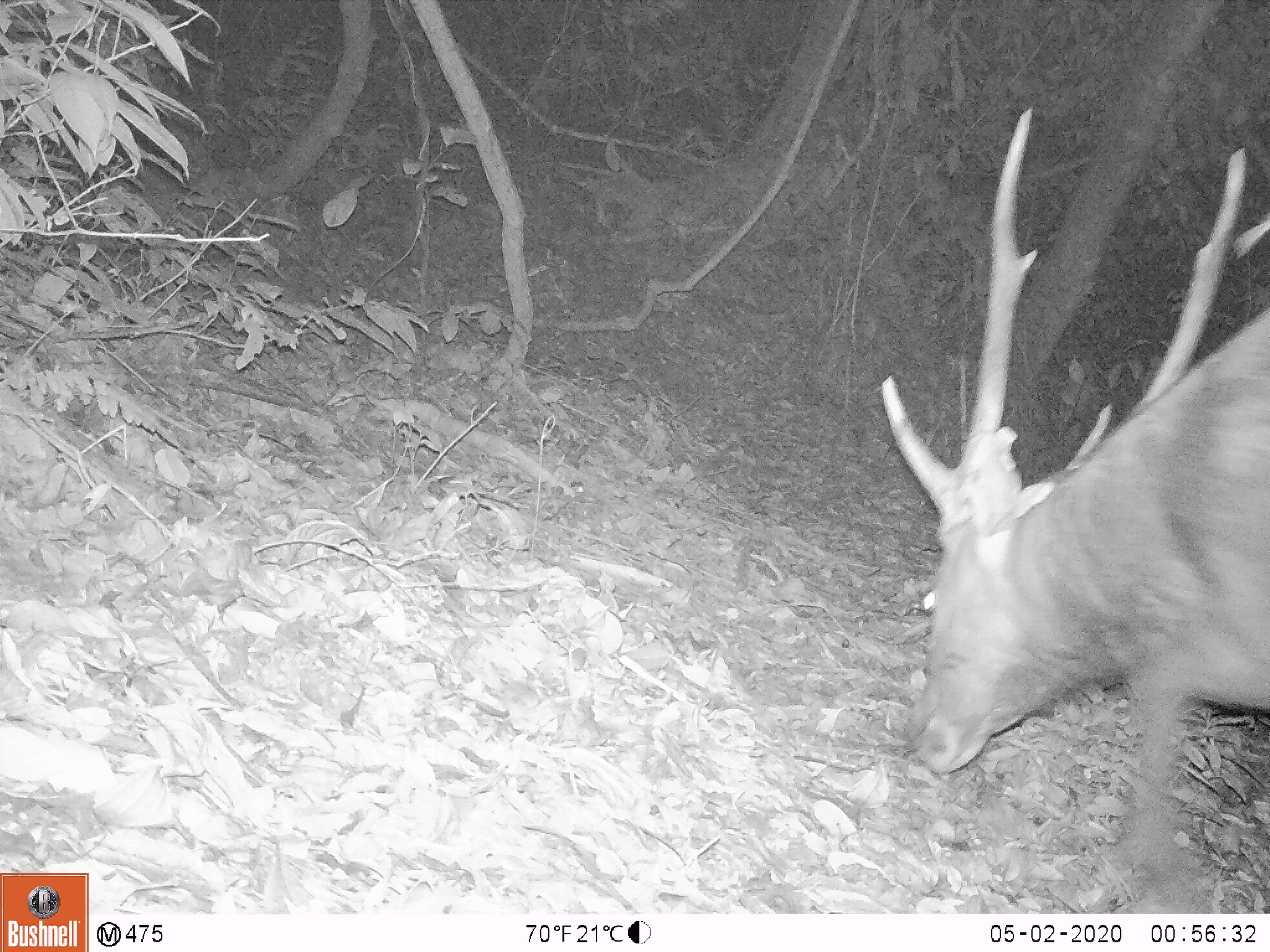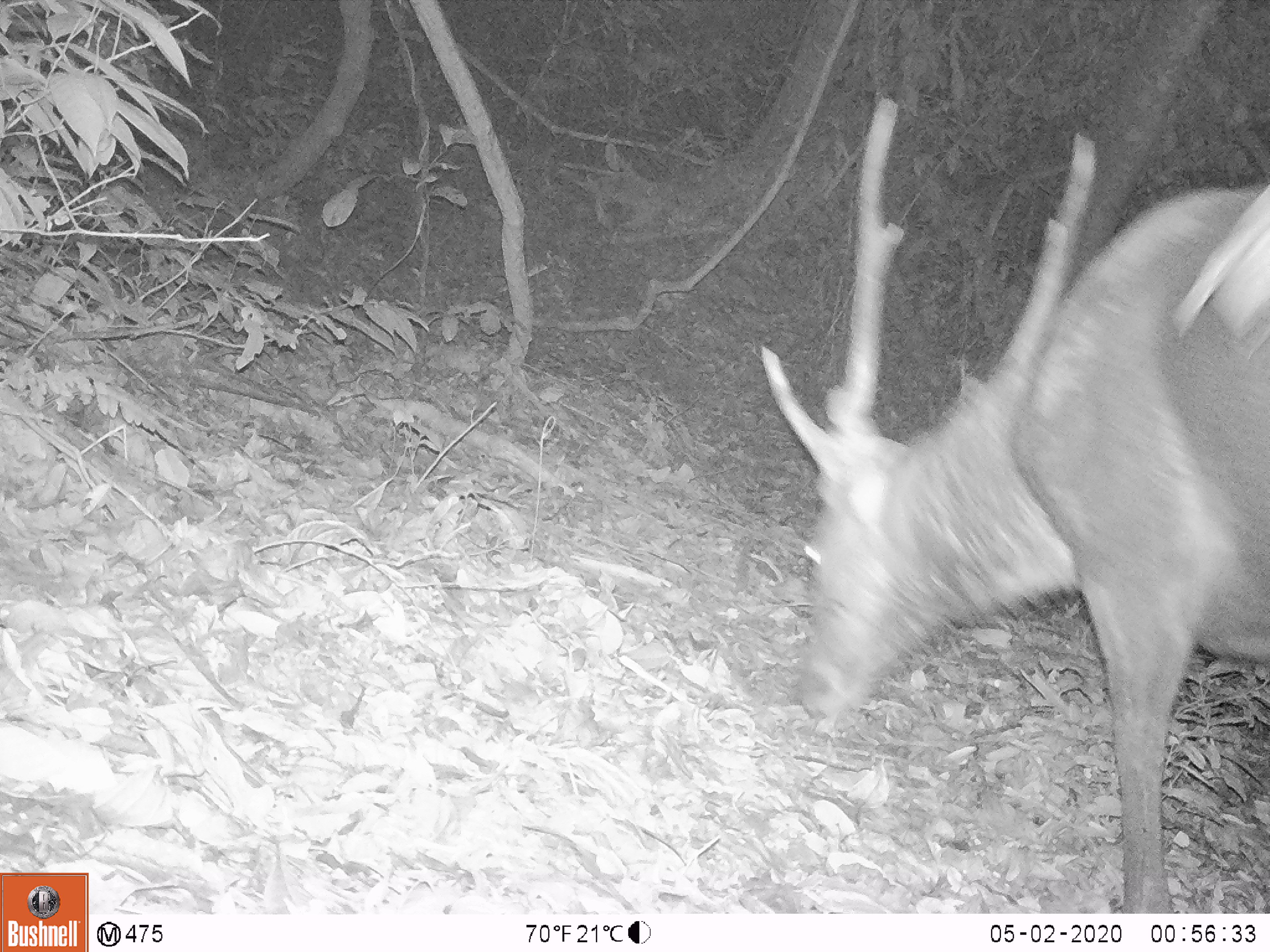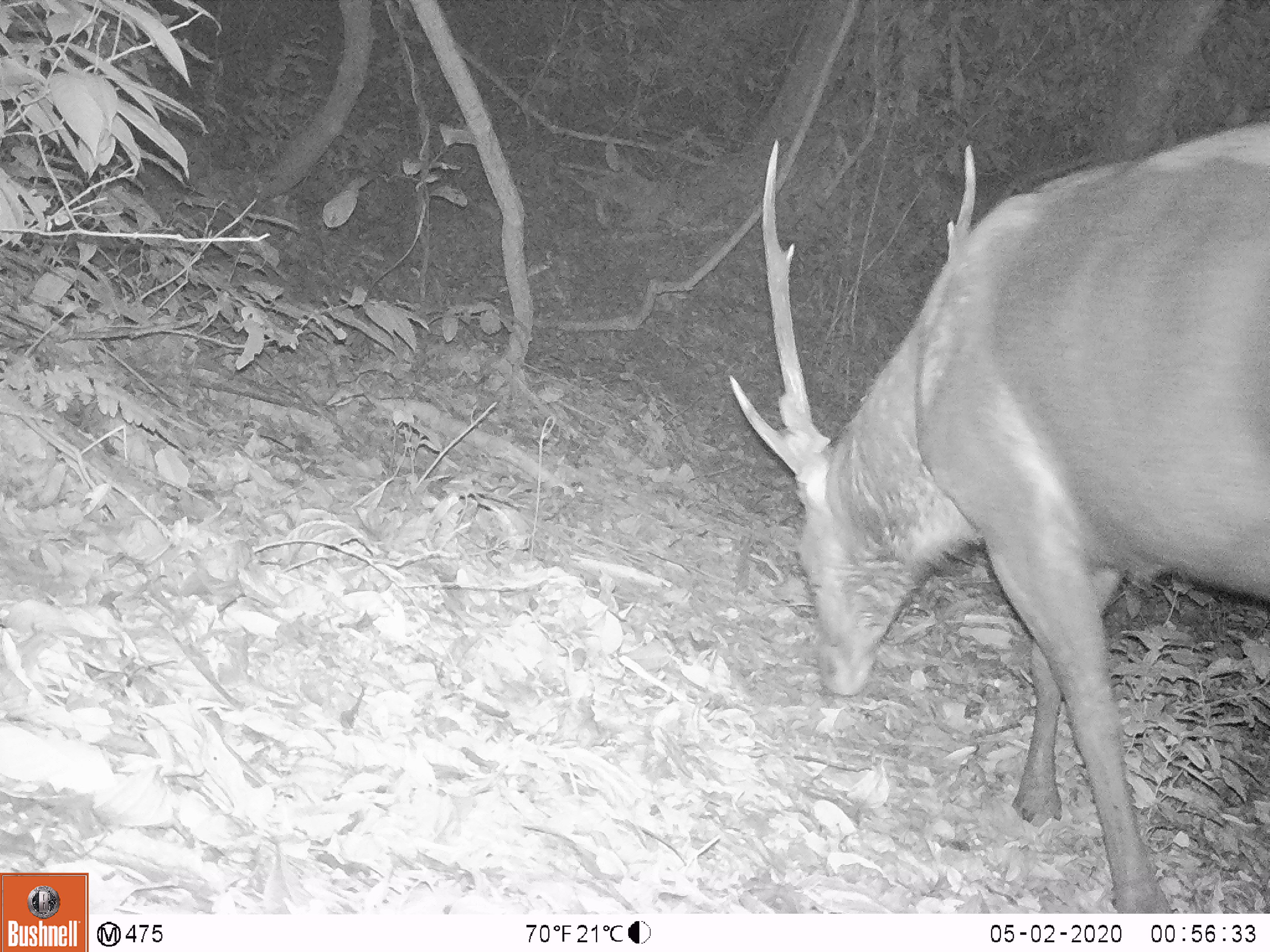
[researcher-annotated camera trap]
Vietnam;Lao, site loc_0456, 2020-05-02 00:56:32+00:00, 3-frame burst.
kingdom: Animalia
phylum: Chordata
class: Mammalia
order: Artiodactyla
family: Cervidae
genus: Rusa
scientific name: Rusa unicolor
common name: sambar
Sambar (Rusa unicolor). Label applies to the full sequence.